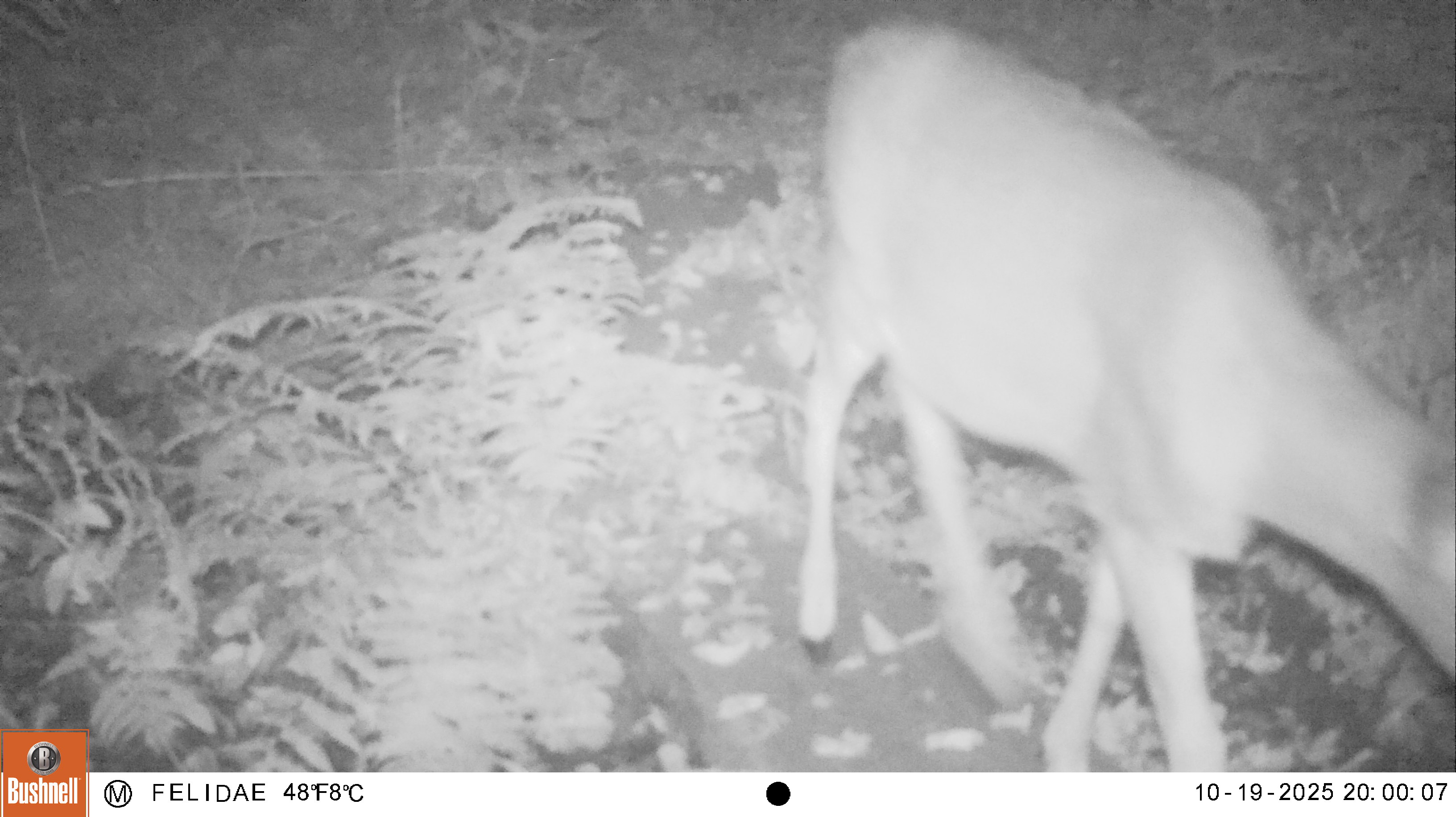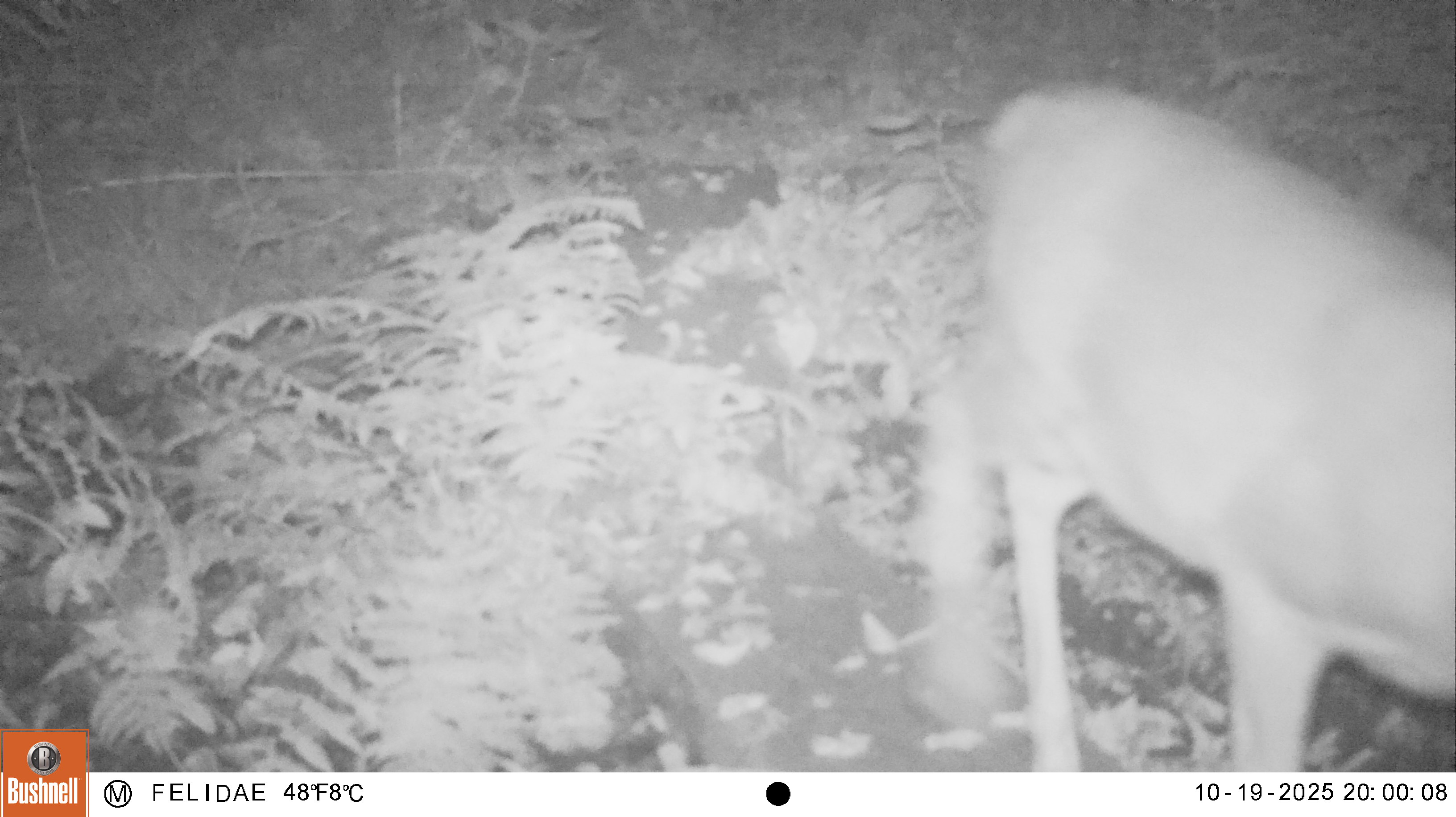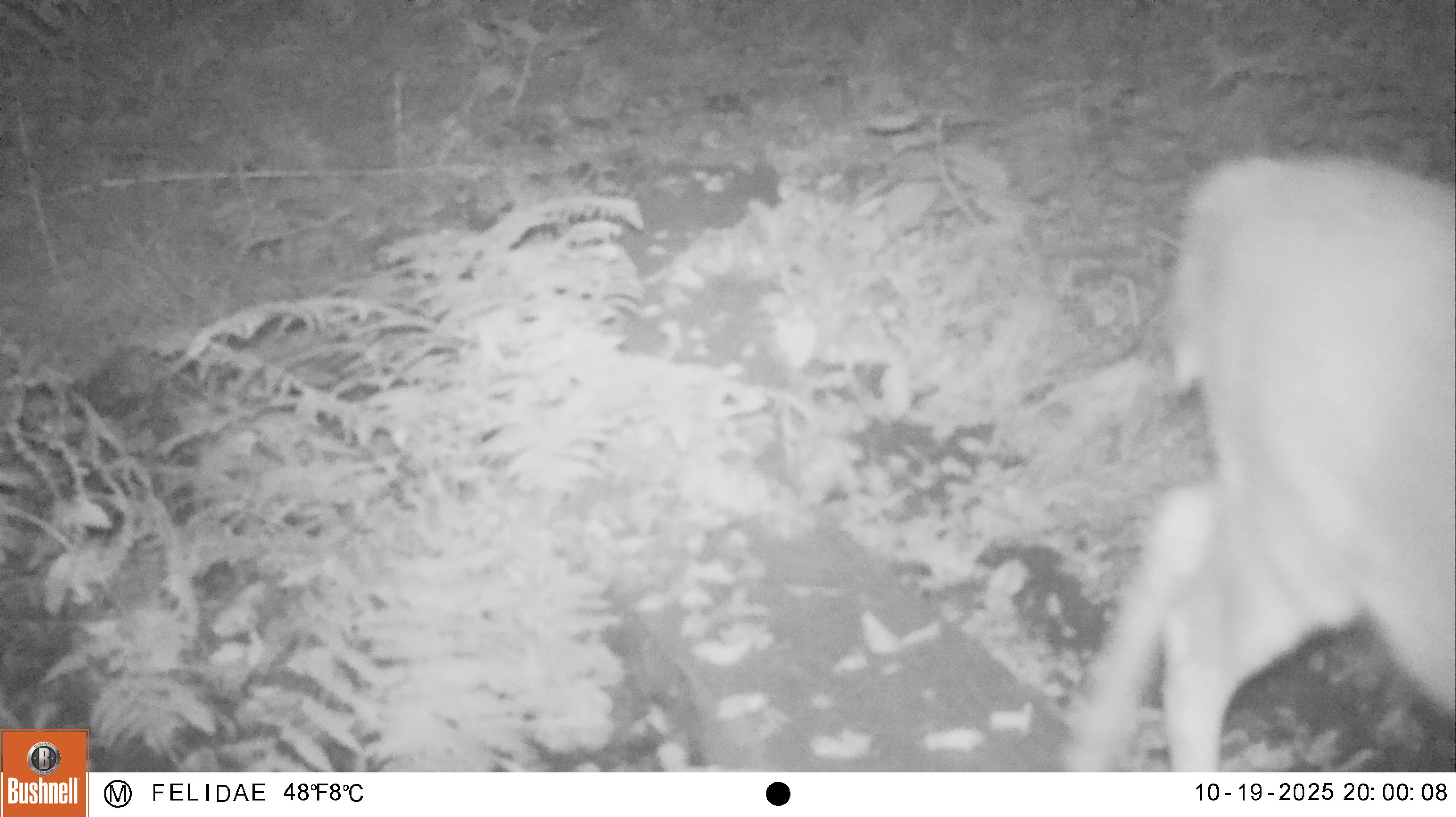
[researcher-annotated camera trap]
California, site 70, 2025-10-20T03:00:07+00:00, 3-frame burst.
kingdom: Animalia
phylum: Chordata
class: Mammalia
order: Artiodactyla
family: Cervidae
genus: Odocoileus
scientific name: Odocoileus hemionus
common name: mule deer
Mule deer (Odocoileus hemionus).